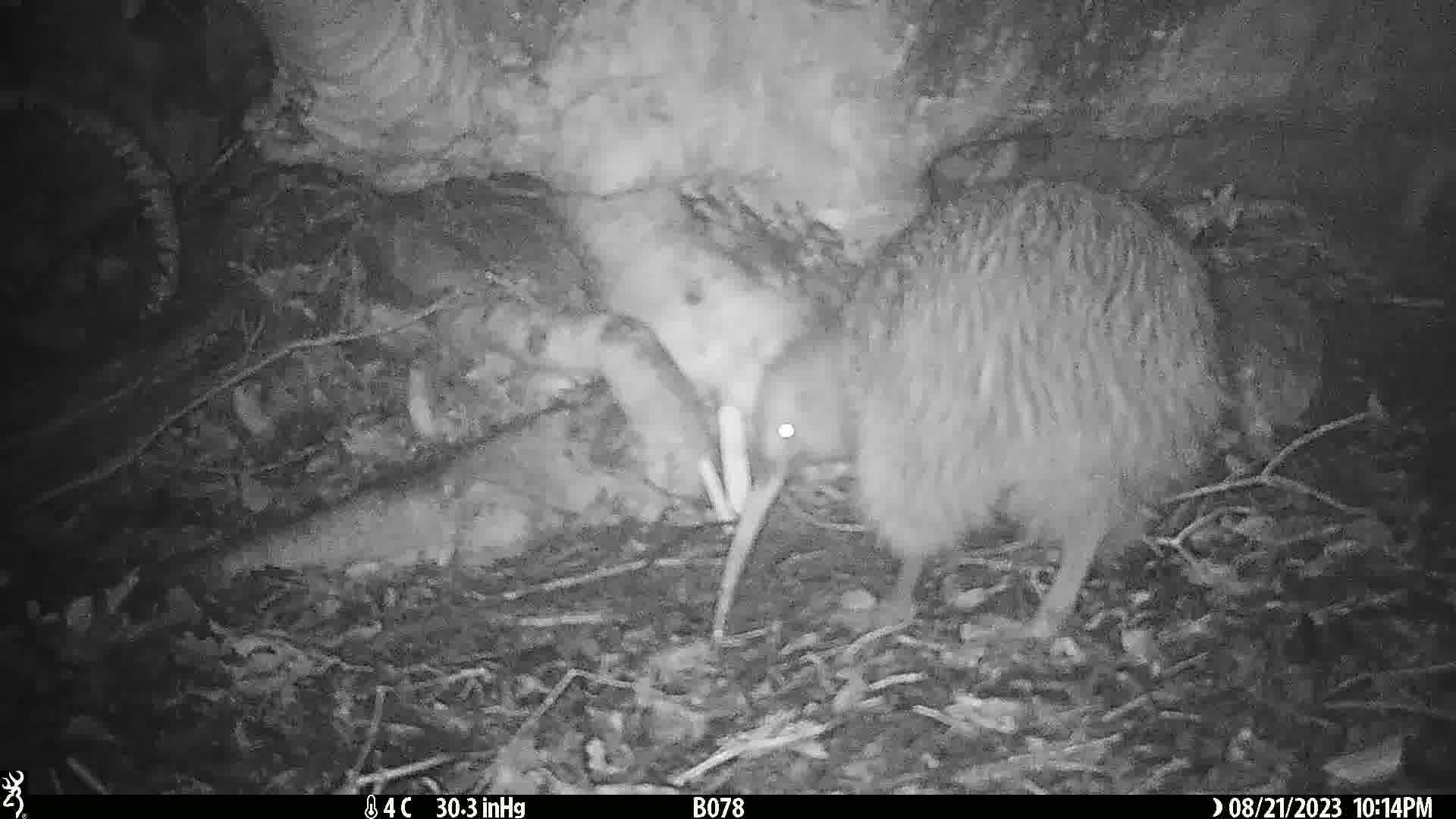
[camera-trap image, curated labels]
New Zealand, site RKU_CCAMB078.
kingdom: Animalia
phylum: Chordata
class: Aves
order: Apterygiformes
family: Apterygidae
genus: Apteryx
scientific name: Apteryx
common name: kiwi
Kiwi (Apteryx).